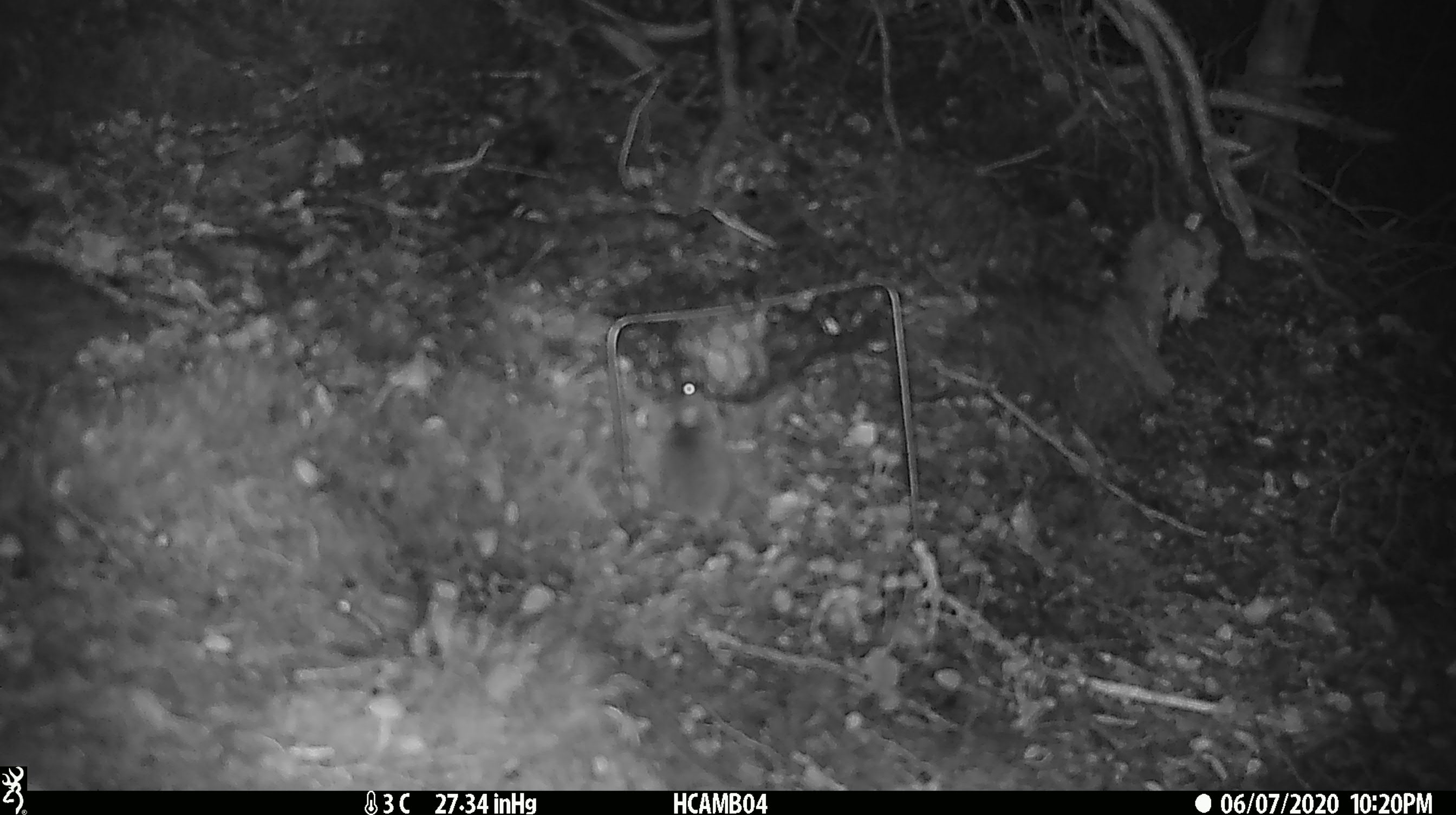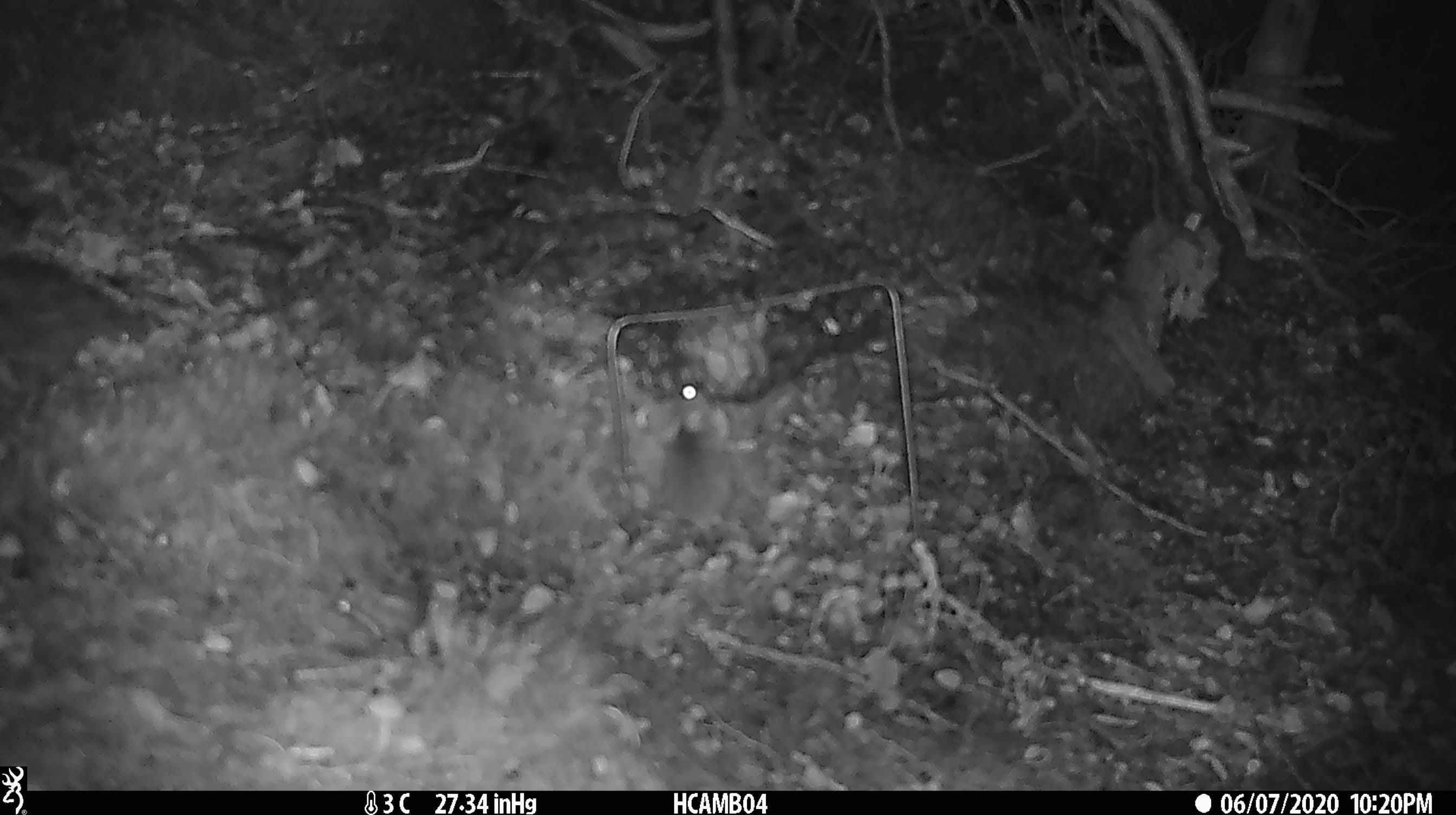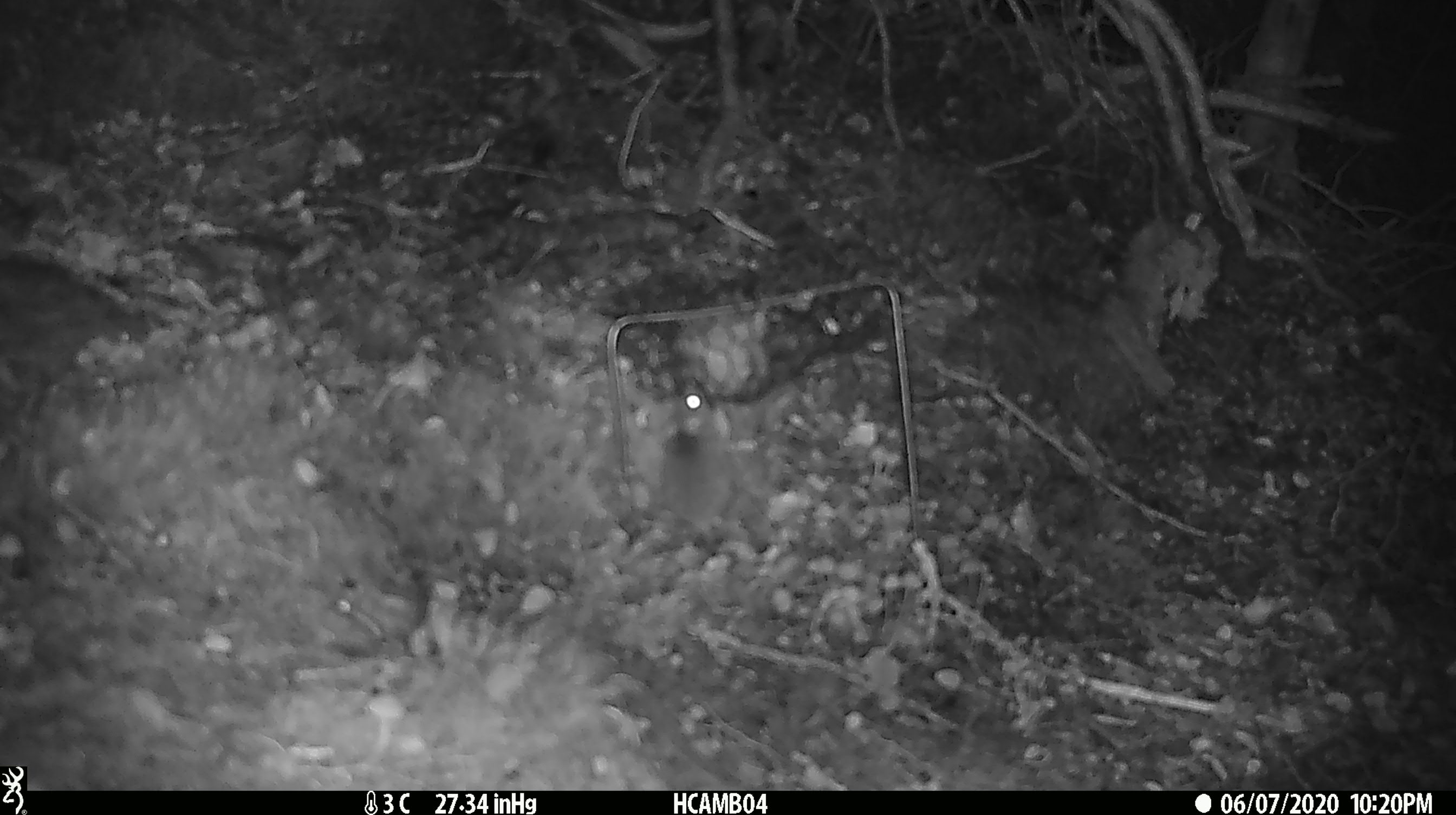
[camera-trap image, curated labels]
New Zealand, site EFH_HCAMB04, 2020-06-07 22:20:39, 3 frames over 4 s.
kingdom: Animalia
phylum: Chordata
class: Mammalia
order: Rodentia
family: Muridae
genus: Mus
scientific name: Mus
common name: mouse